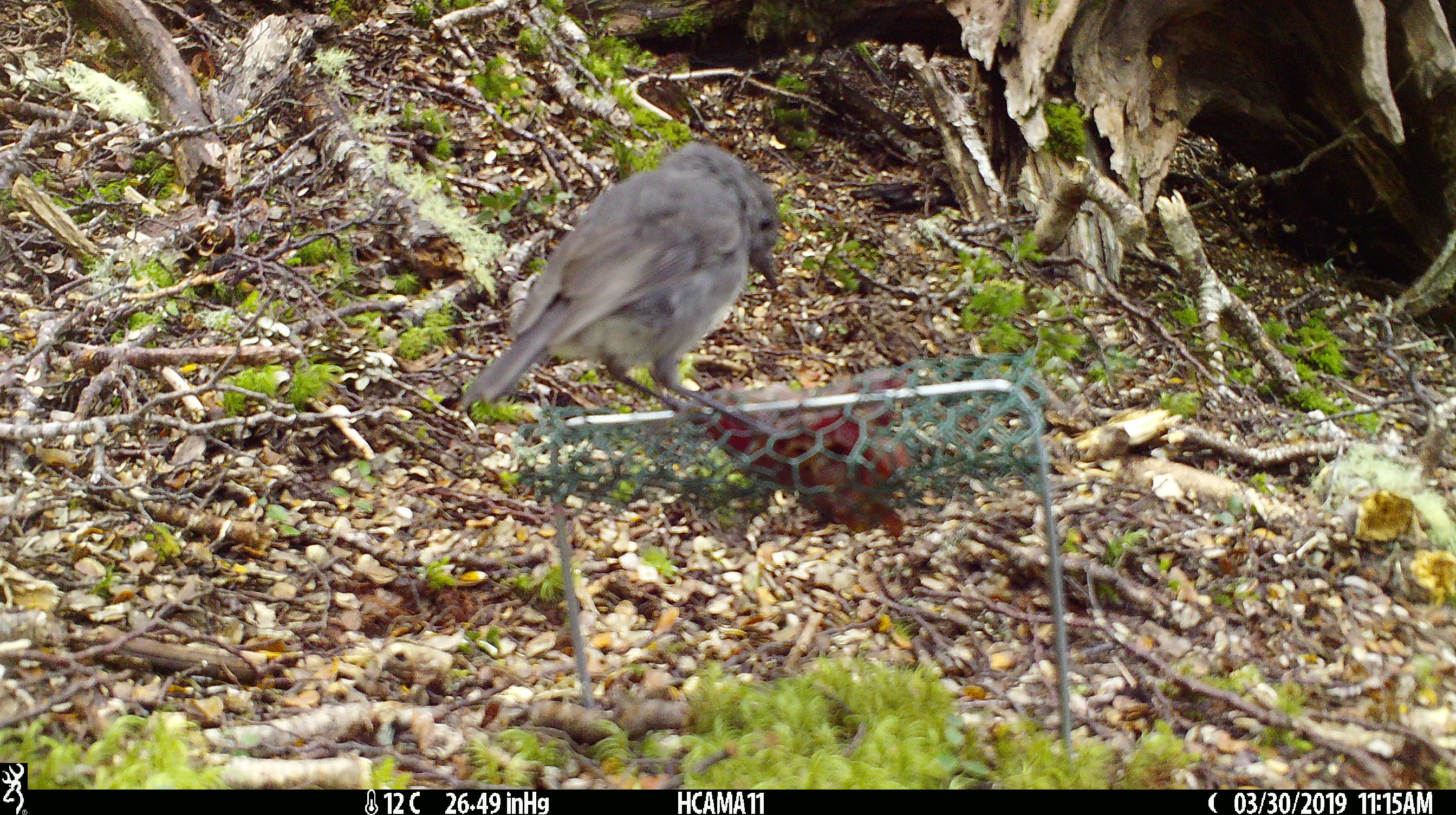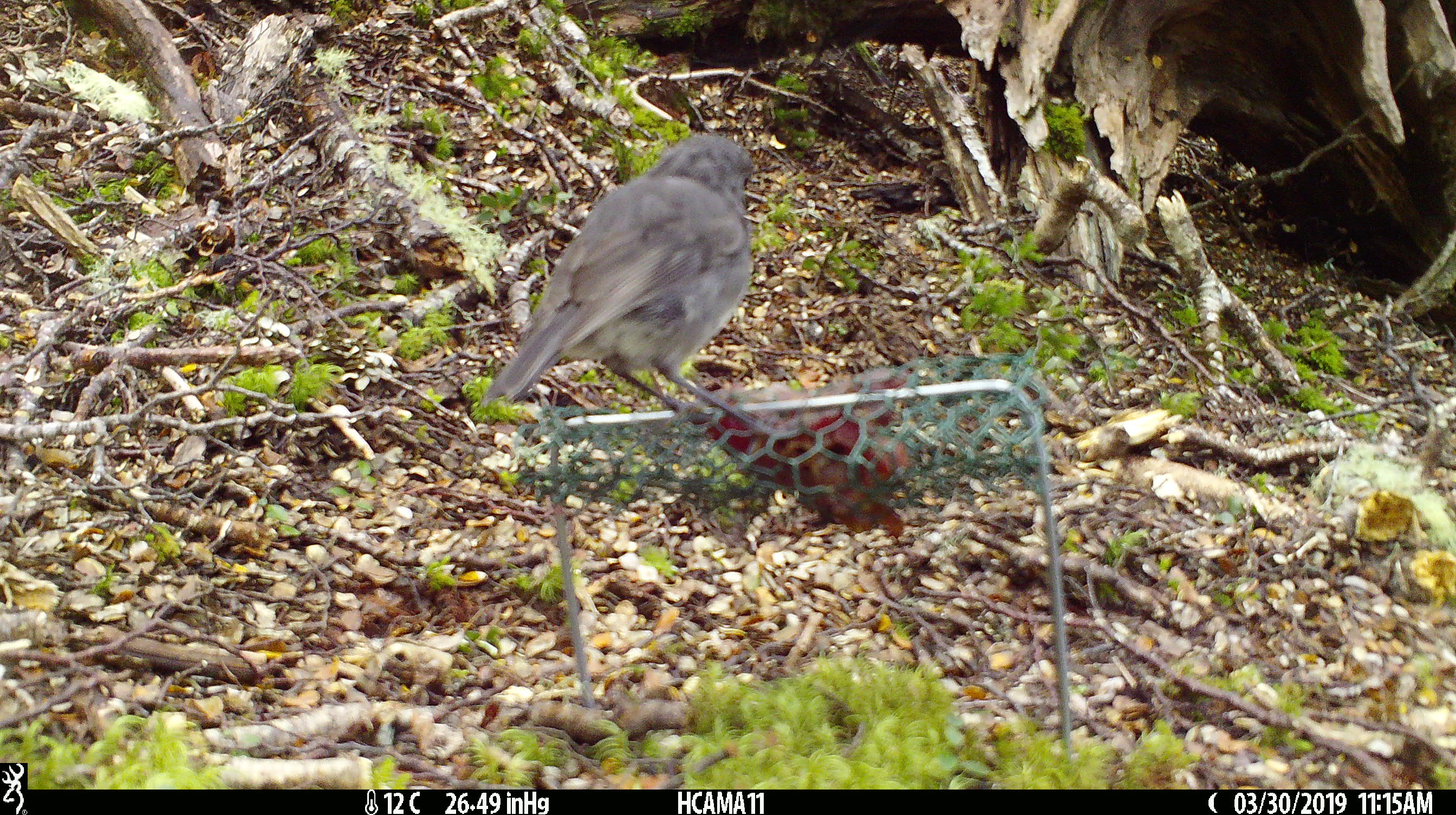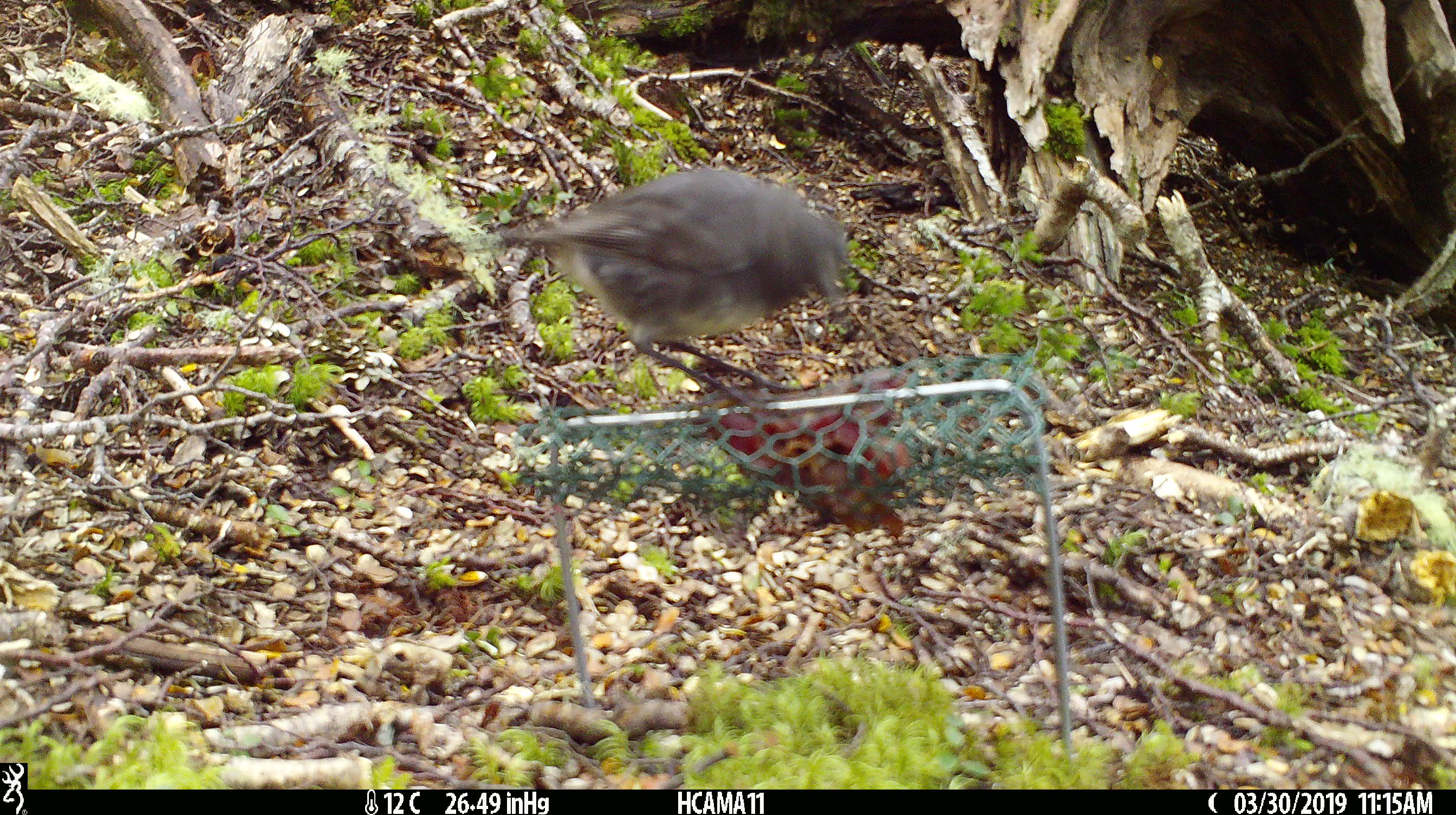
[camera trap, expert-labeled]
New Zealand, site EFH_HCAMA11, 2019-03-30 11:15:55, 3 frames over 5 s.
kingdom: Animalia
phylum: Chordata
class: Aves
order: Passeriformes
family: Petroicidae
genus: Petroica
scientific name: Petroica australis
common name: new zealand robin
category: robin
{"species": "robin (new zealand robin) (Petroica australis)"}